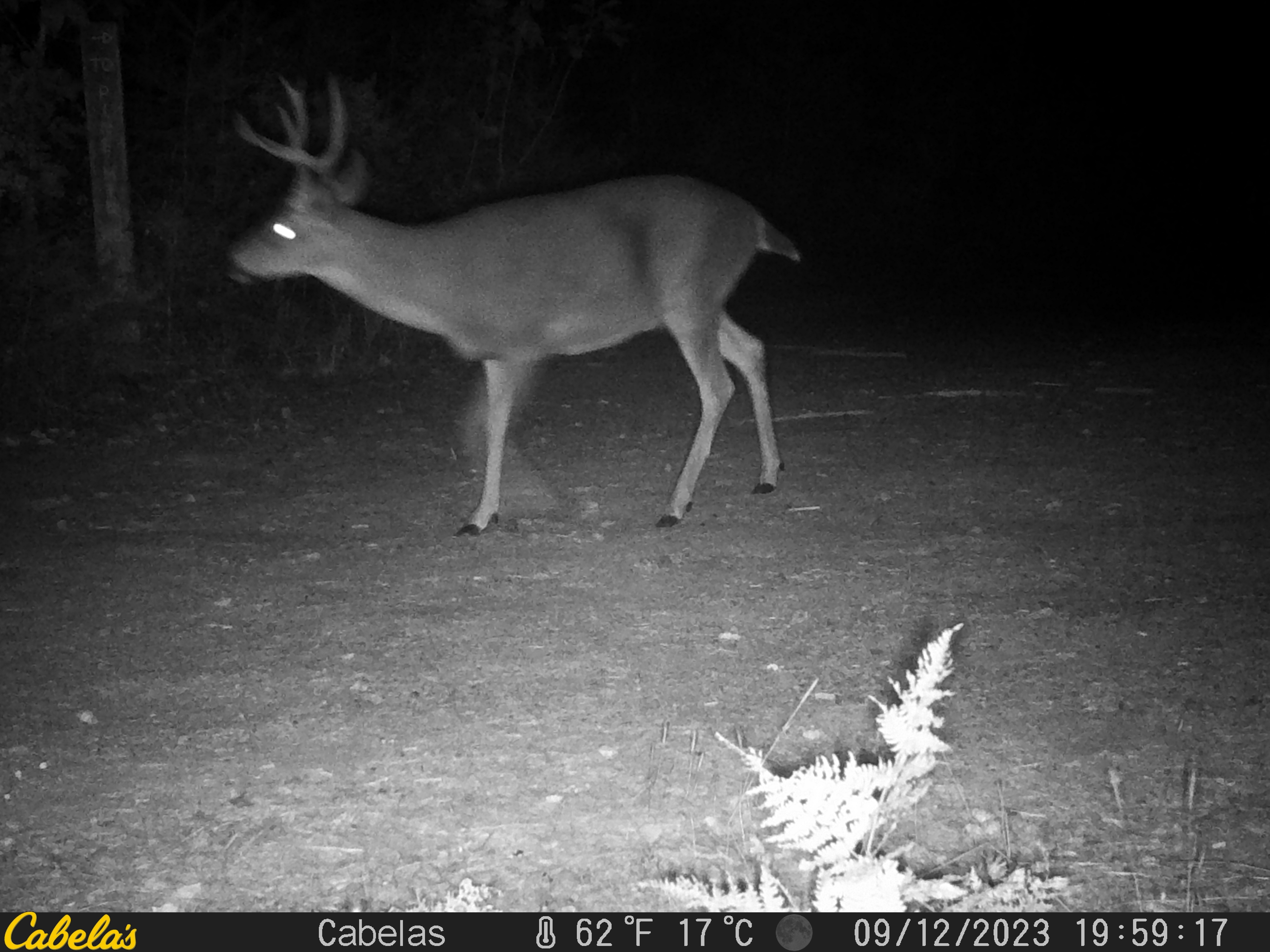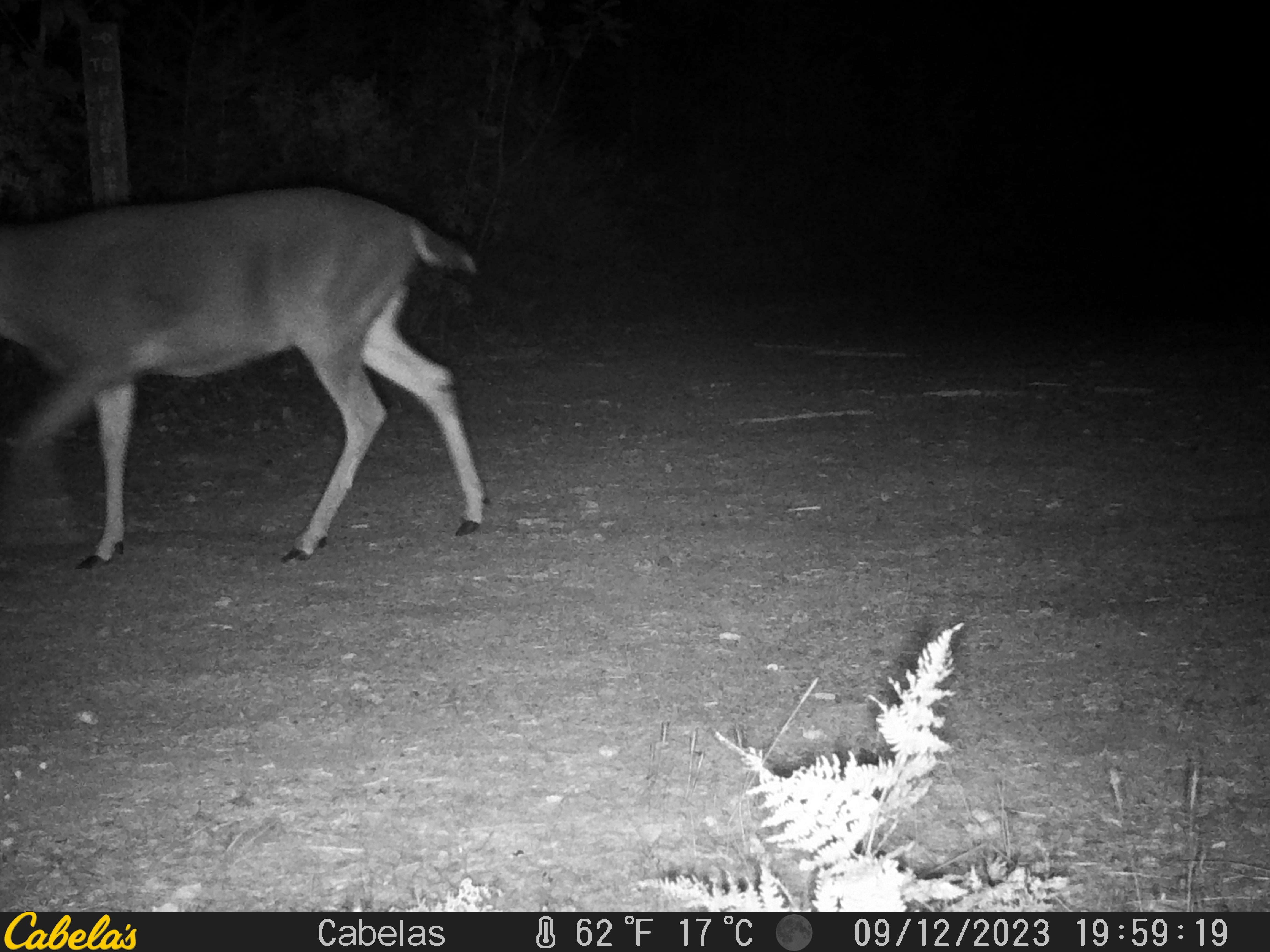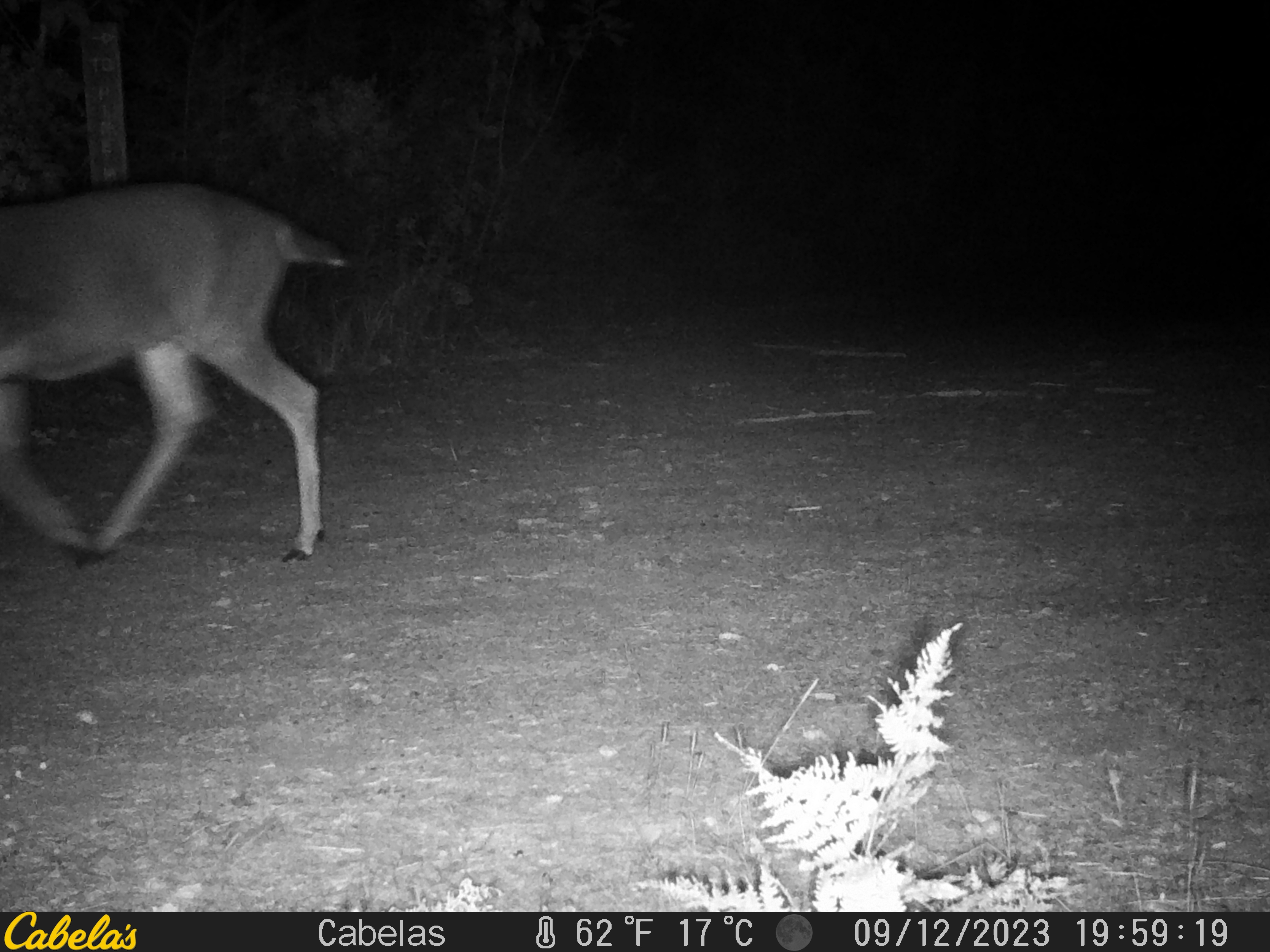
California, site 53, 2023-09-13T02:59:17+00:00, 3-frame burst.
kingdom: Animalia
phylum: Chordata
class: Mammalia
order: Artiodactyla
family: Cervidae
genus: Odocoileus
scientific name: Odocoileus hemionus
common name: mule deer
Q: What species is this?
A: Mule deer (Odocoileus hemionus).